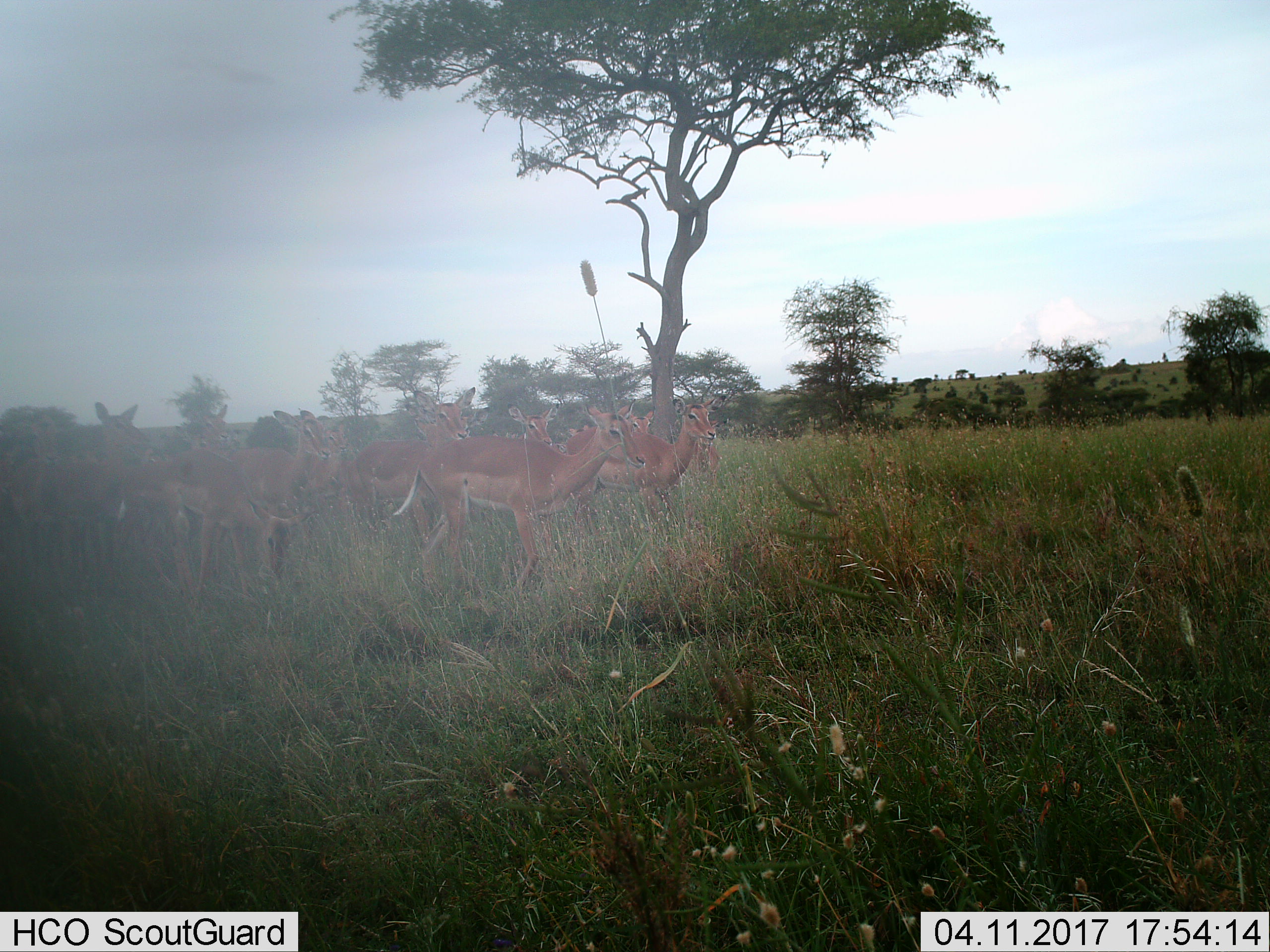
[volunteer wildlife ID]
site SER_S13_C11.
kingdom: Animalia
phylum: Chordata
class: Mammalia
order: Artiodactyla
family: Bovidae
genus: Aepyceros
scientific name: Aepyceros melampus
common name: impala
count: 11-50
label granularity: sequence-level